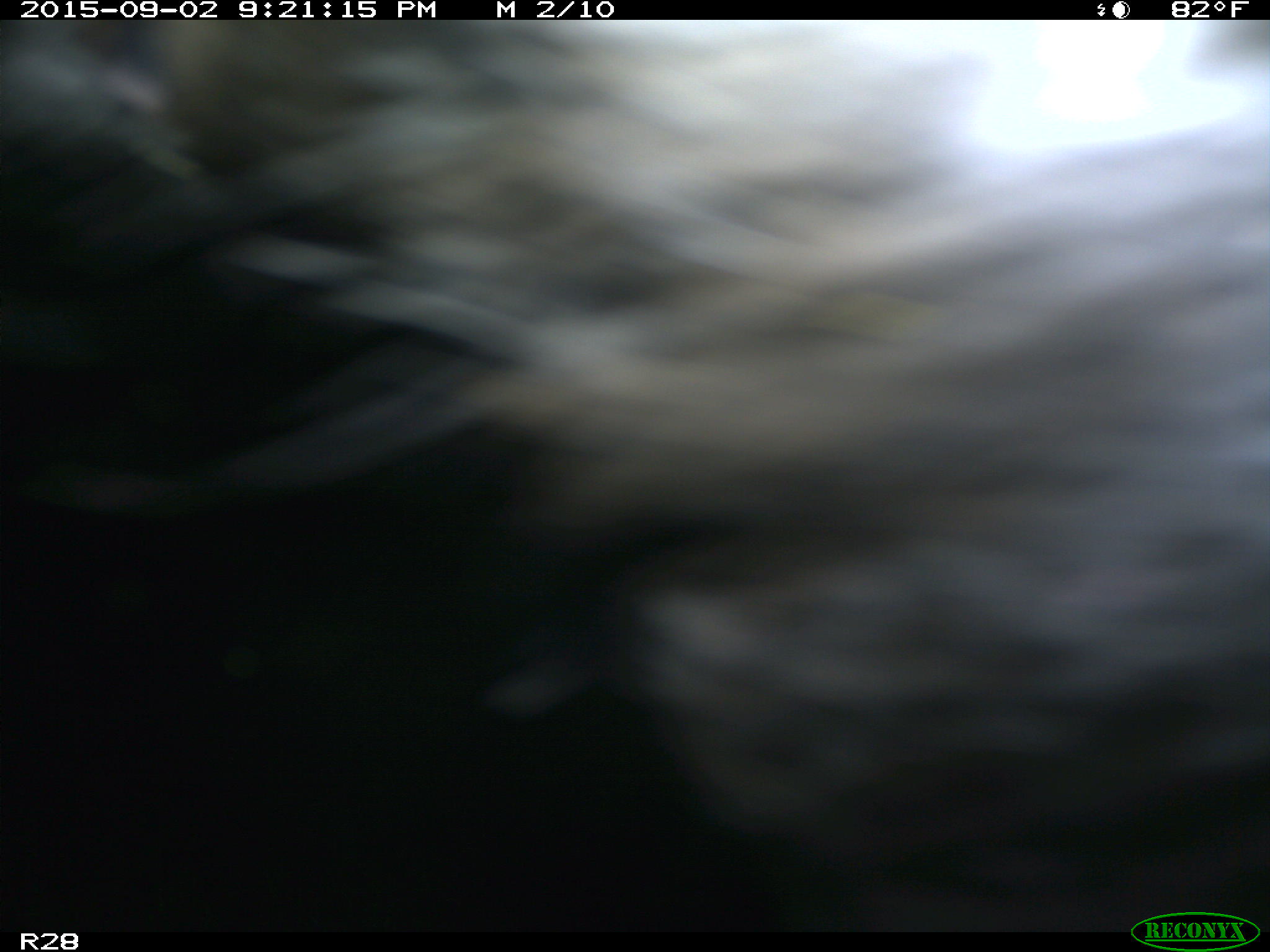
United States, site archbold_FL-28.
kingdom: Animalia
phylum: Chordata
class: Mammalia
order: Artiodactyla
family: Bovidae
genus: Bos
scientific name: Bos taurus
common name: domestic cow